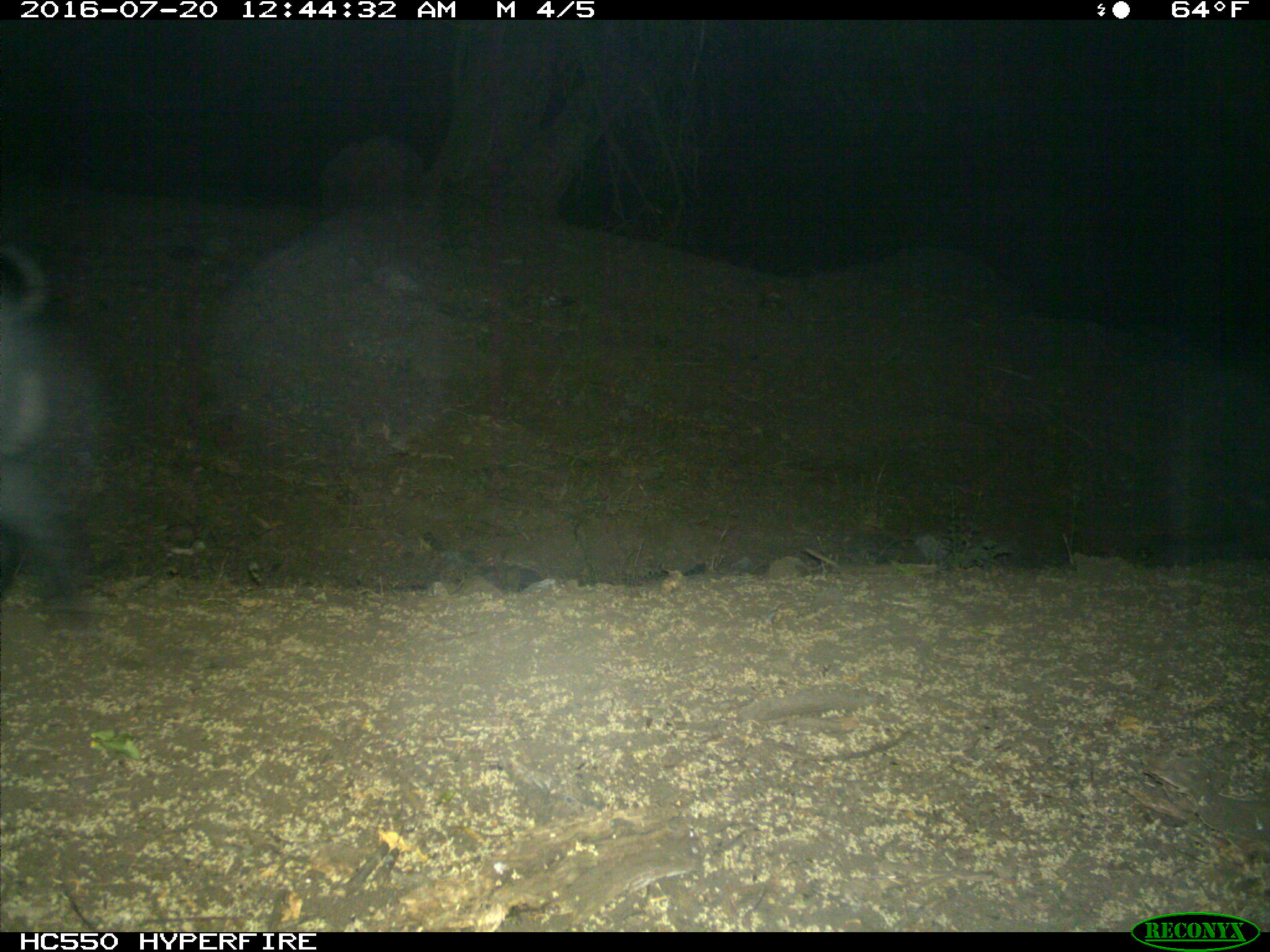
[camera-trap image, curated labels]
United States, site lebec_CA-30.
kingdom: Animalia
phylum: Chordata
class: Mammalia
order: Artiodactyla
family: Suidae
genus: Sus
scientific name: Sus scrofa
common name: wild boar